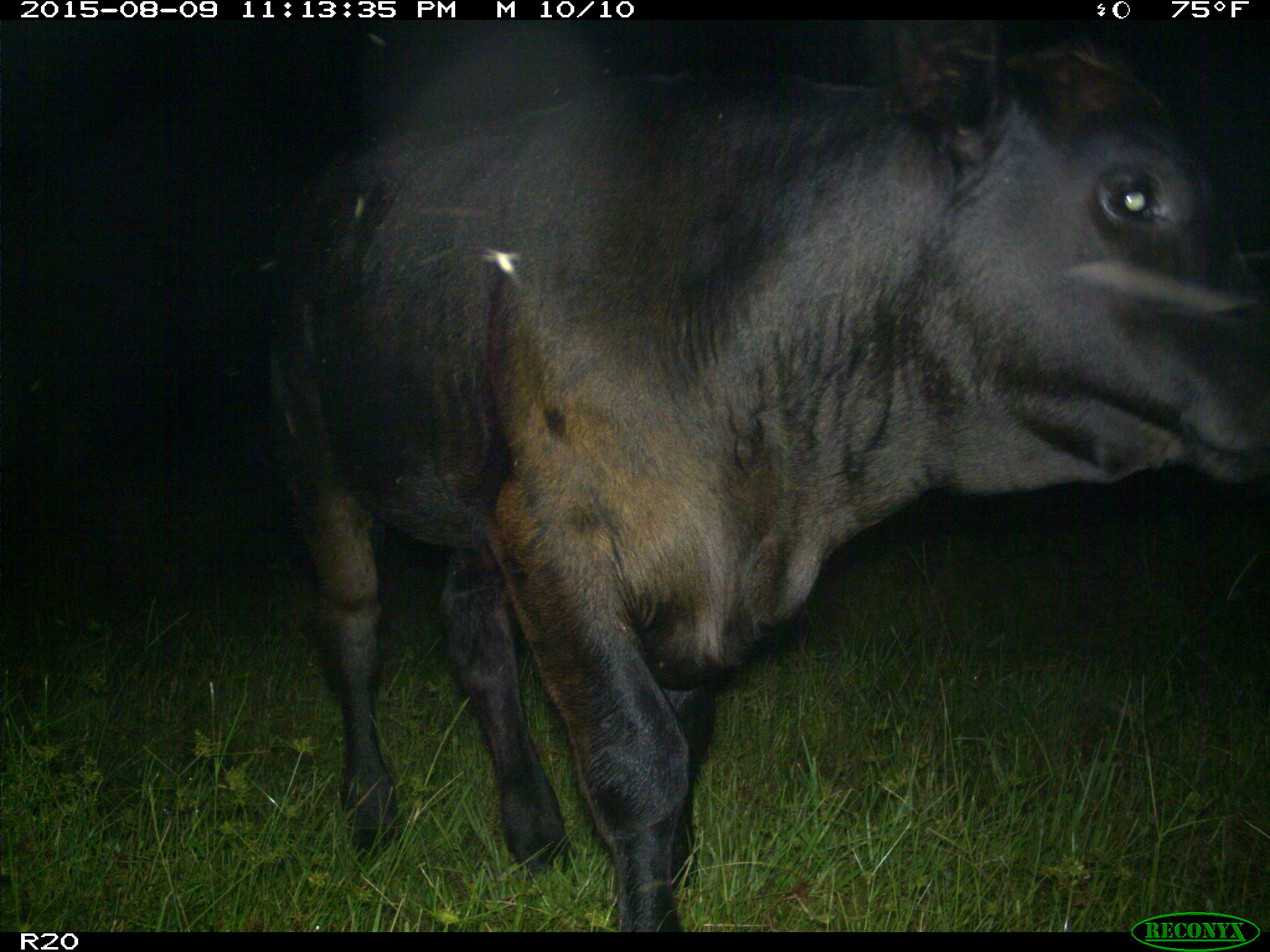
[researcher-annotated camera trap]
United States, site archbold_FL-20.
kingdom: Animalia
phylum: Chordata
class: Mammalia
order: Artiodactyla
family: Bovidae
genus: Bos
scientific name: Bos taurus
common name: domestic cow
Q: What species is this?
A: Bos taurus (domestic cow).